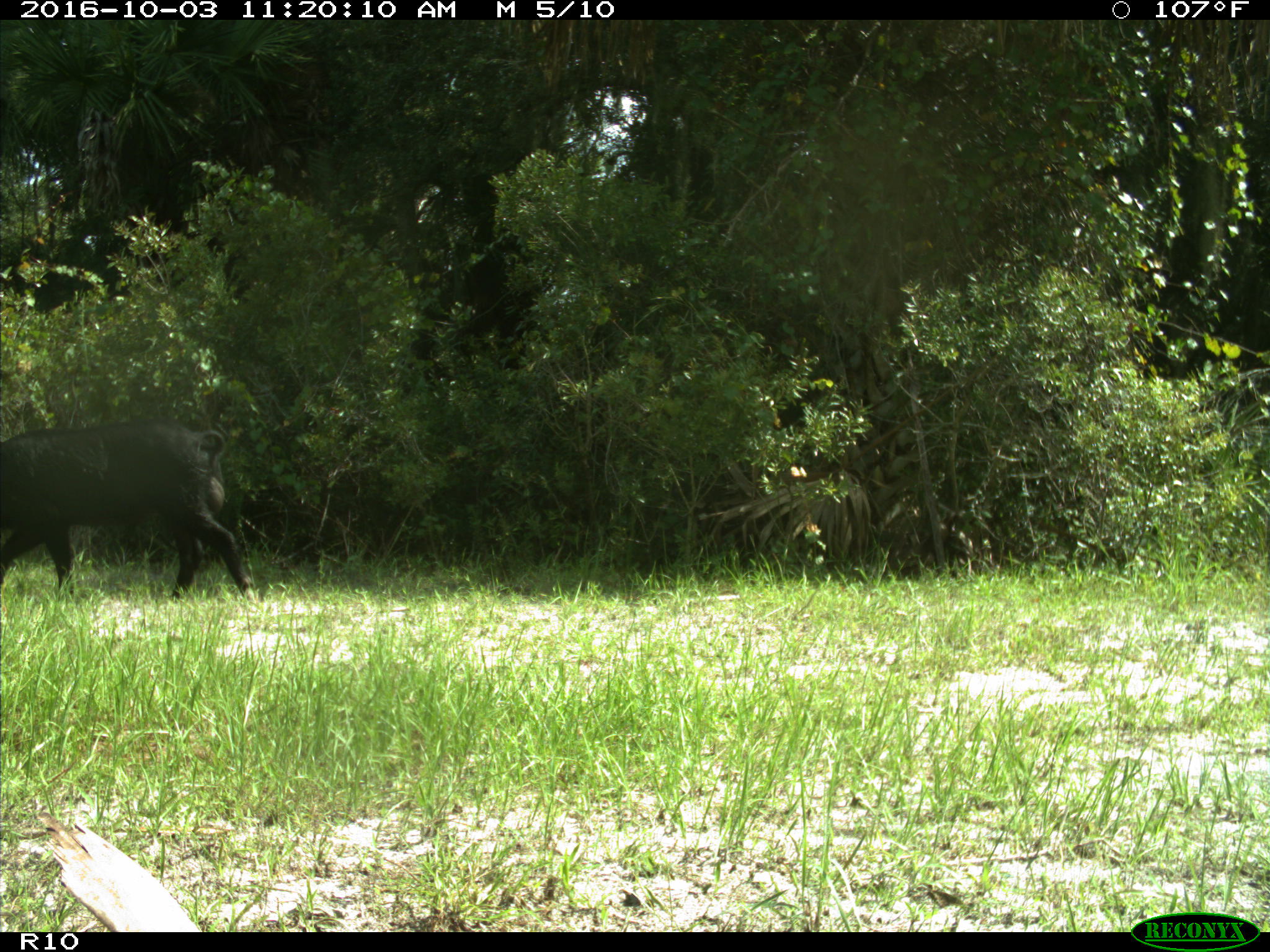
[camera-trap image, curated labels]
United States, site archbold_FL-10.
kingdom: Animalia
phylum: Chordata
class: Mammalia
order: Artiodactyla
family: Suidae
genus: Sus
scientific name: Sus scrofa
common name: wild boar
Sus scrofa (wild boar).